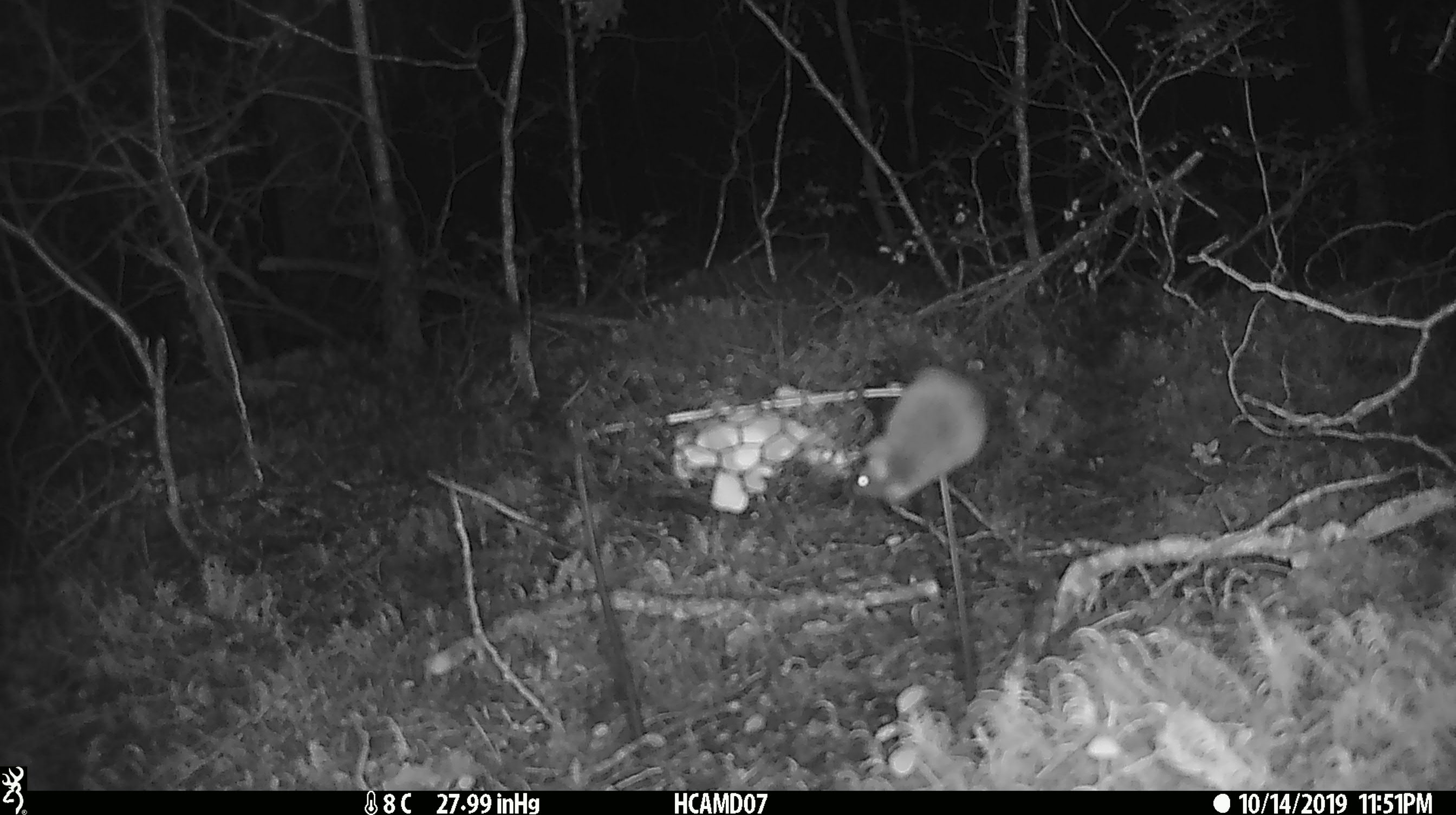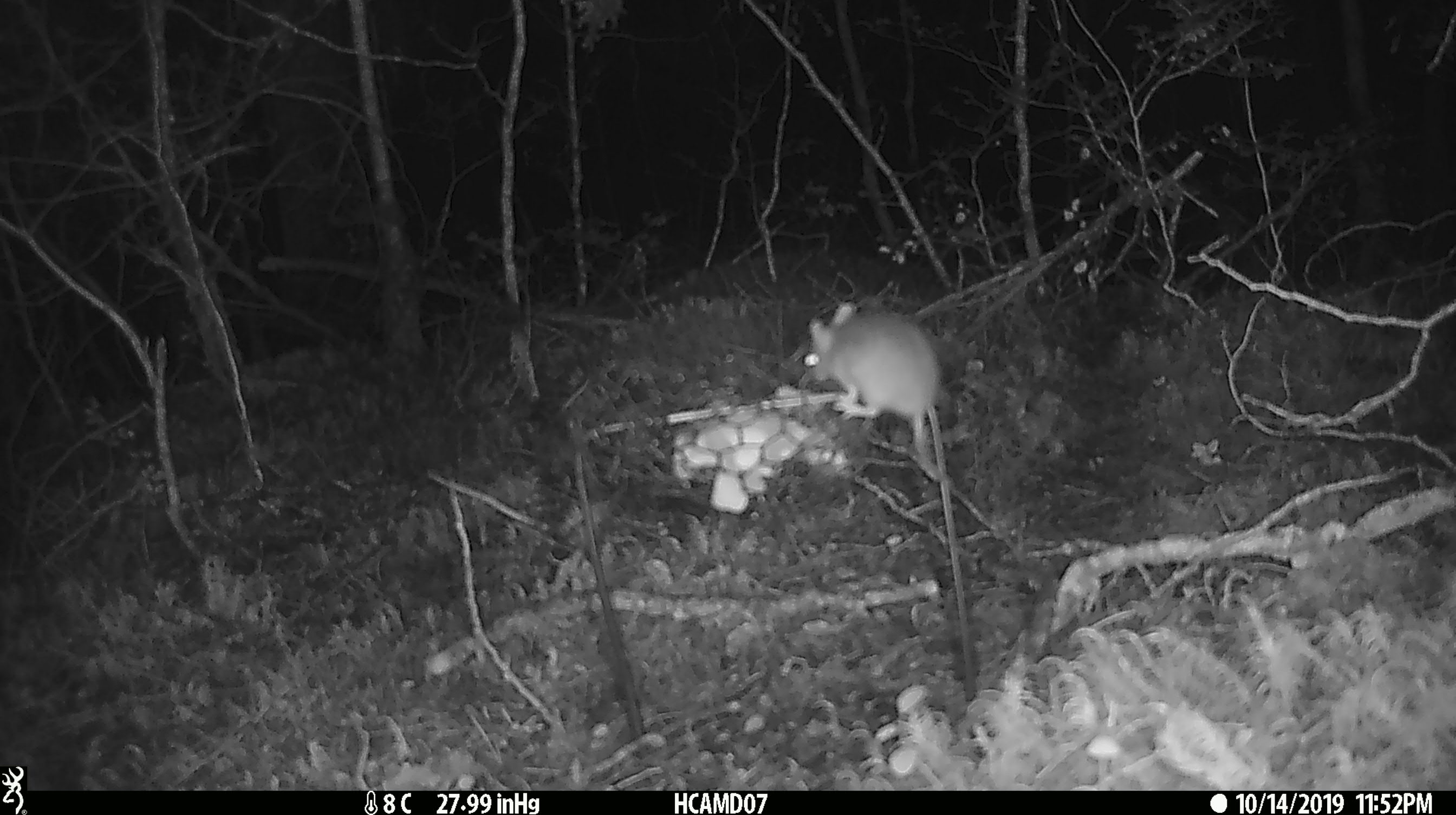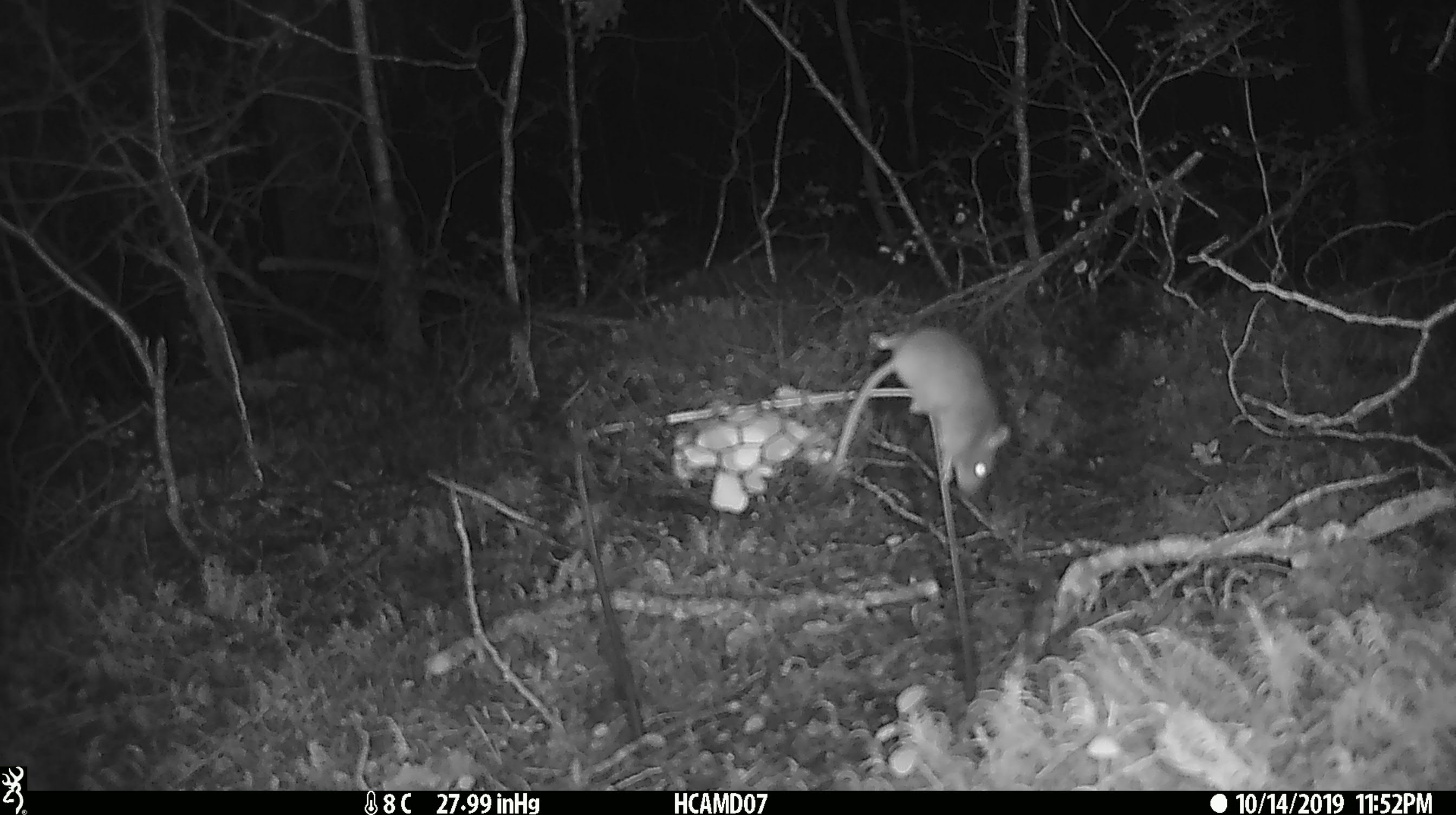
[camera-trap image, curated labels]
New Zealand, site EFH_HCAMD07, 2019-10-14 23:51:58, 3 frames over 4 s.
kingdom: Animalia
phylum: Chordata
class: Mammalia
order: Rodentia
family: Muridae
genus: Mus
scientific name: Mus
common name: mouse